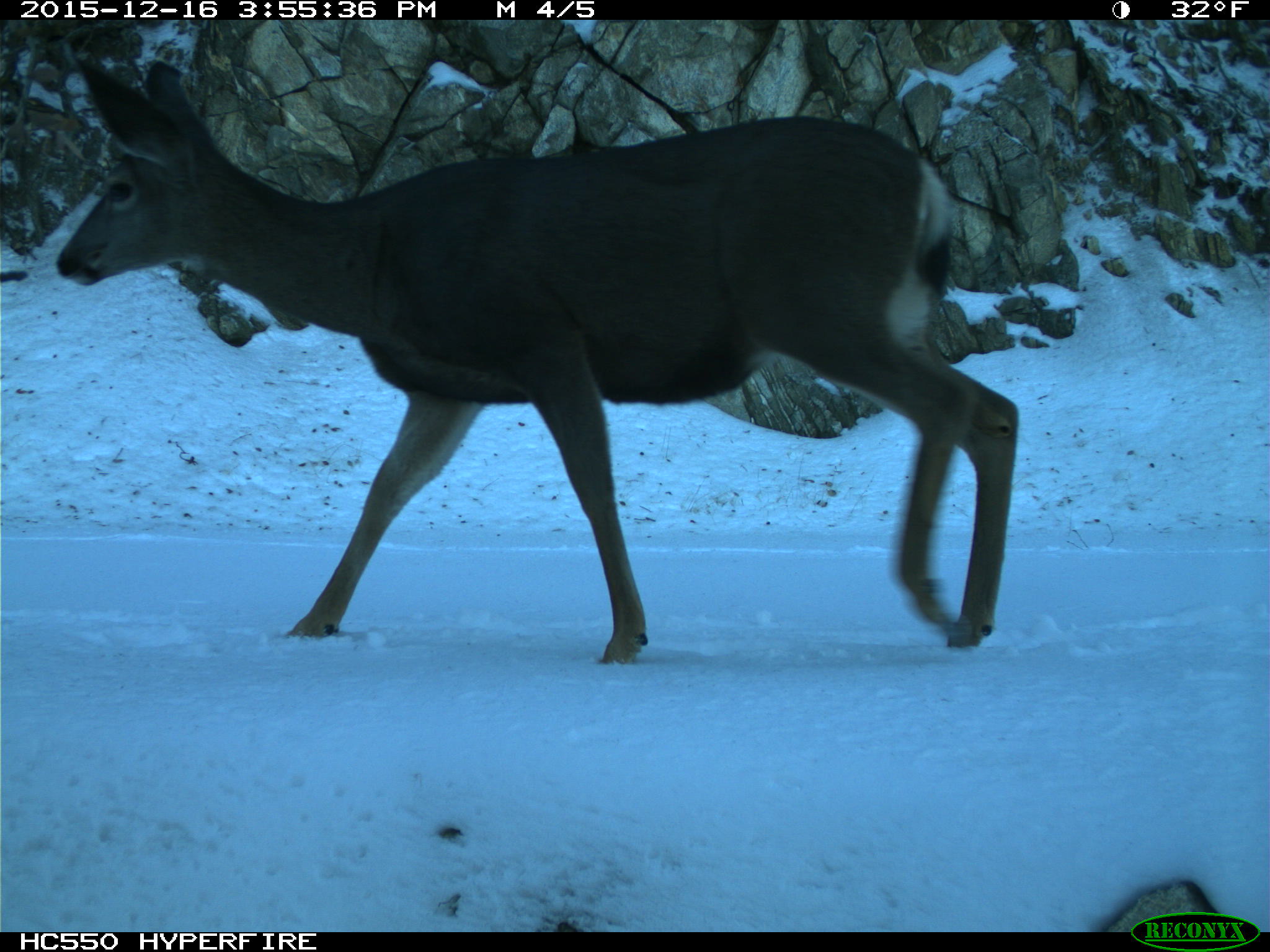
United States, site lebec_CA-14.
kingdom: Animalia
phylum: Chordata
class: Mammalia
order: Artiodactyla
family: Cervidae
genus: Odocoileus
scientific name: Odocoileus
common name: deer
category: unidentified deer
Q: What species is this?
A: Unidentified deer (deer) (Odocoileus).